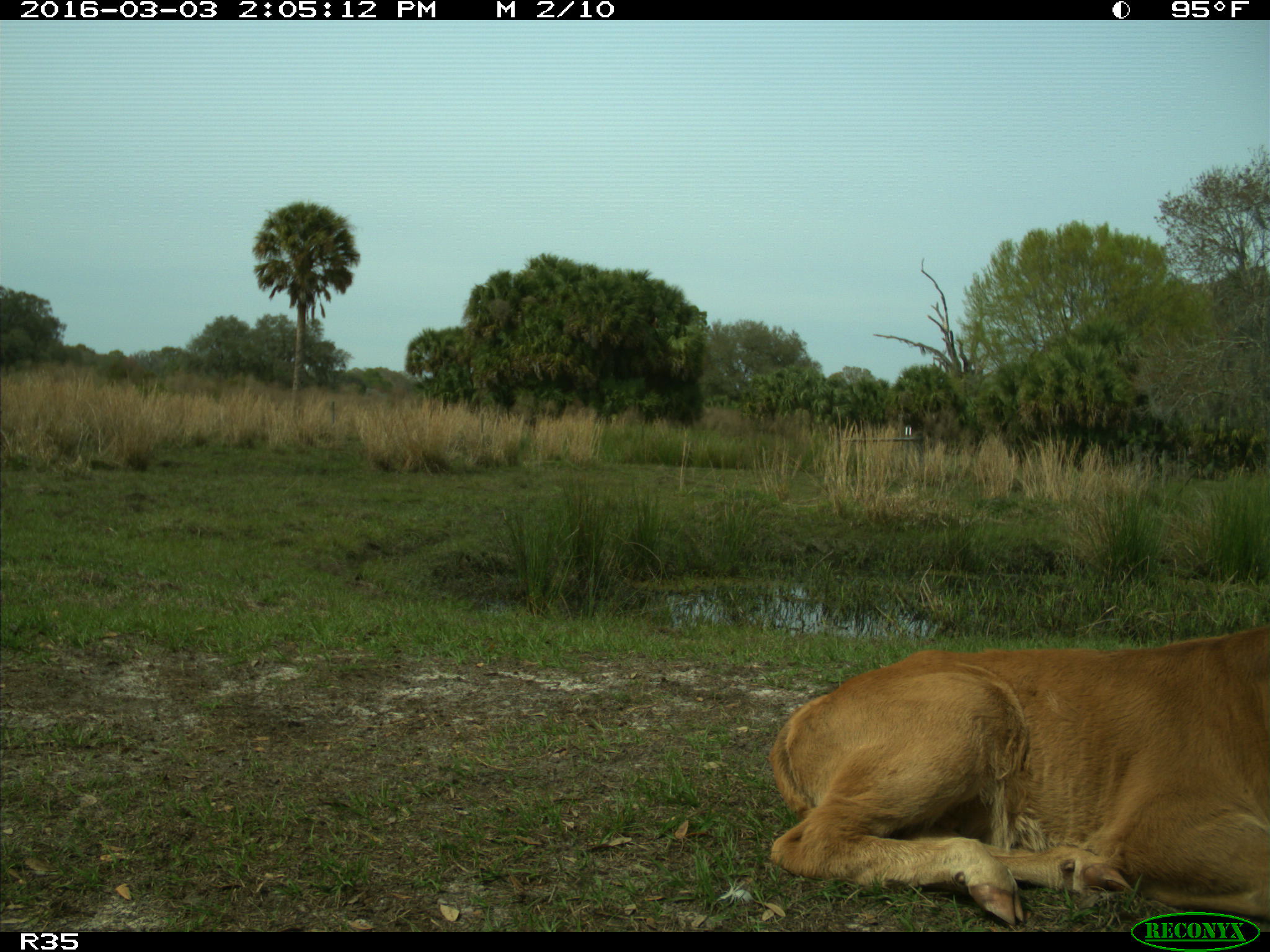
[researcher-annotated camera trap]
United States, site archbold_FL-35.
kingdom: Animalia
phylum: Chordata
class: Mammalia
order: Artiodactyla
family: Bovidae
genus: Bos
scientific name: Bos taurus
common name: domestic cow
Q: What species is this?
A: Bos taurus (domestic cow).